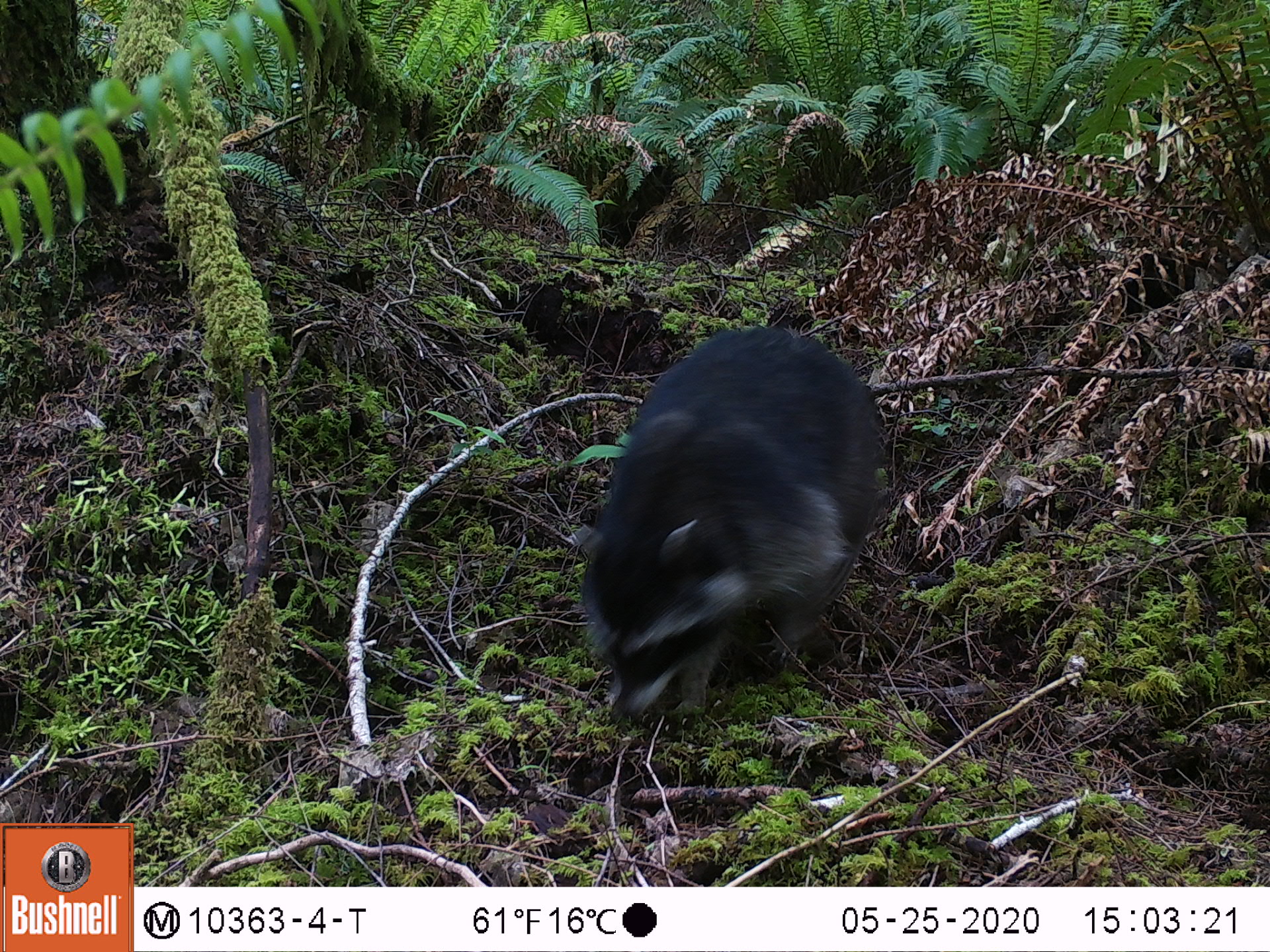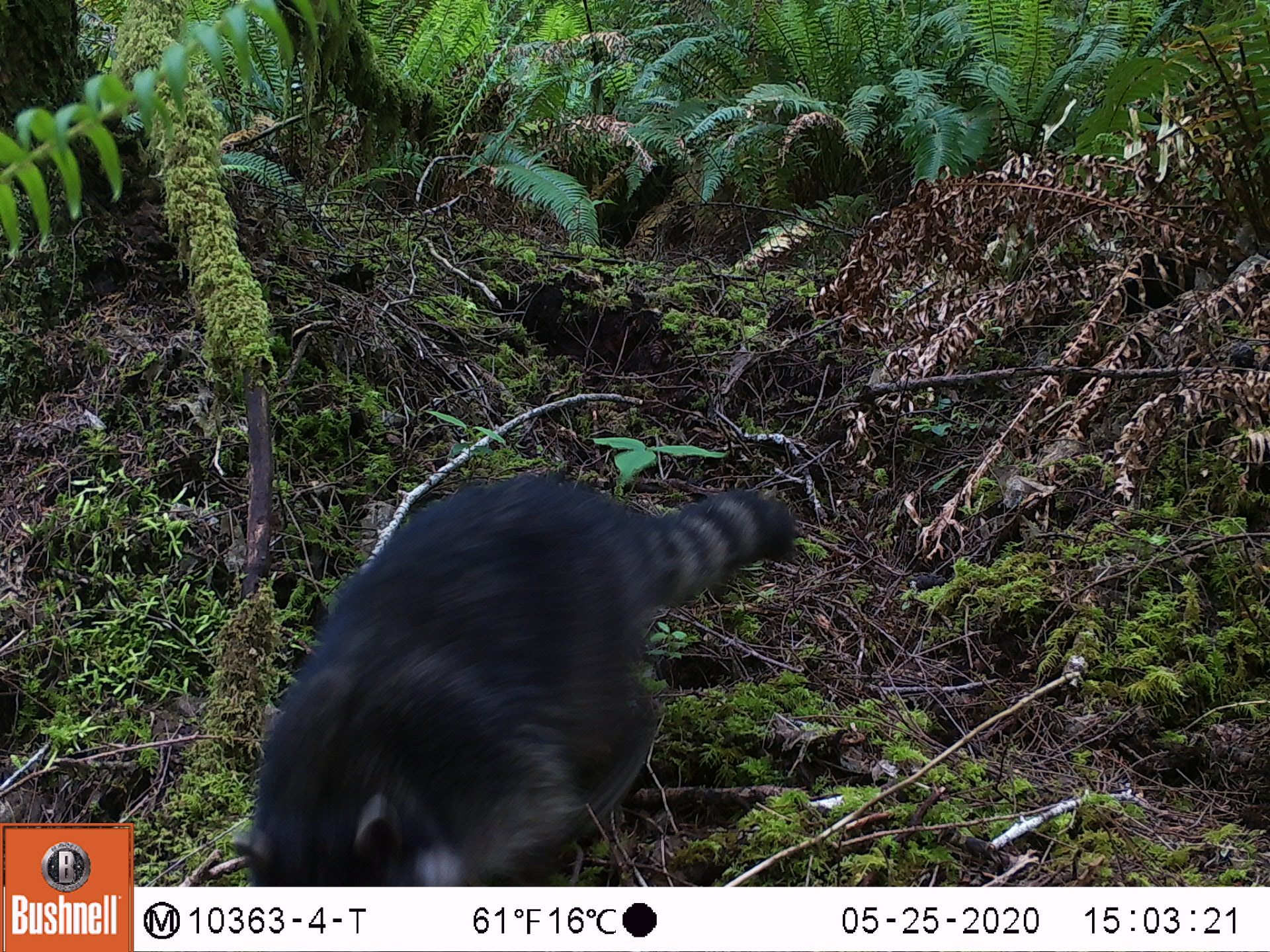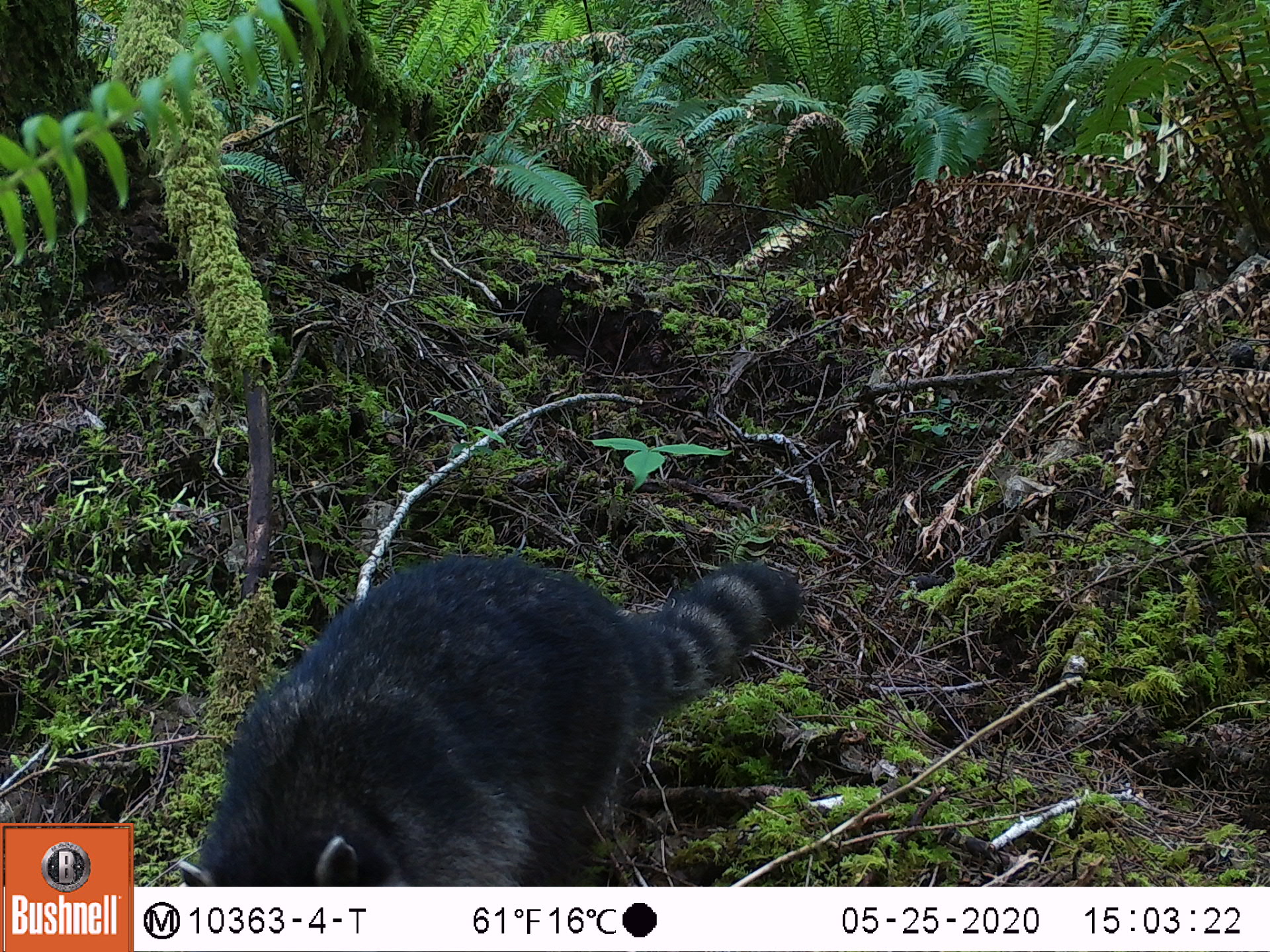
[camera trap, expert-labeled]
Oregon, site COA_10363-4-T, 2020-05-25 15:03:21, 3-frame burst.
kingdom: Animalia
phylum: Chordata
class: Mammalia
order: Carnivora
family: Procyonidae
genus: Procyon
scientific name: Procyon lotor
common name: northern raccoon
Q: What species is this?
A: Northern raccoon (Procyon lotor).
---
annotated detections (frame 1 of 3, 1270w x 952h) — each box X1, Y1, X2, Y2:
northern raccoon: 561, 316, 891, 741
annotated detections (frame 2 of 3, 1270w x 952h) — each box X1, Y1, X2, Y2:
northern raccoon: 232, 450, 799, 878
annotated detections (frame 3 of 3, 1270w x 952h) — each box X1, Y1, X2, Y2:
northern raccoon: 166, 532, 816, 875